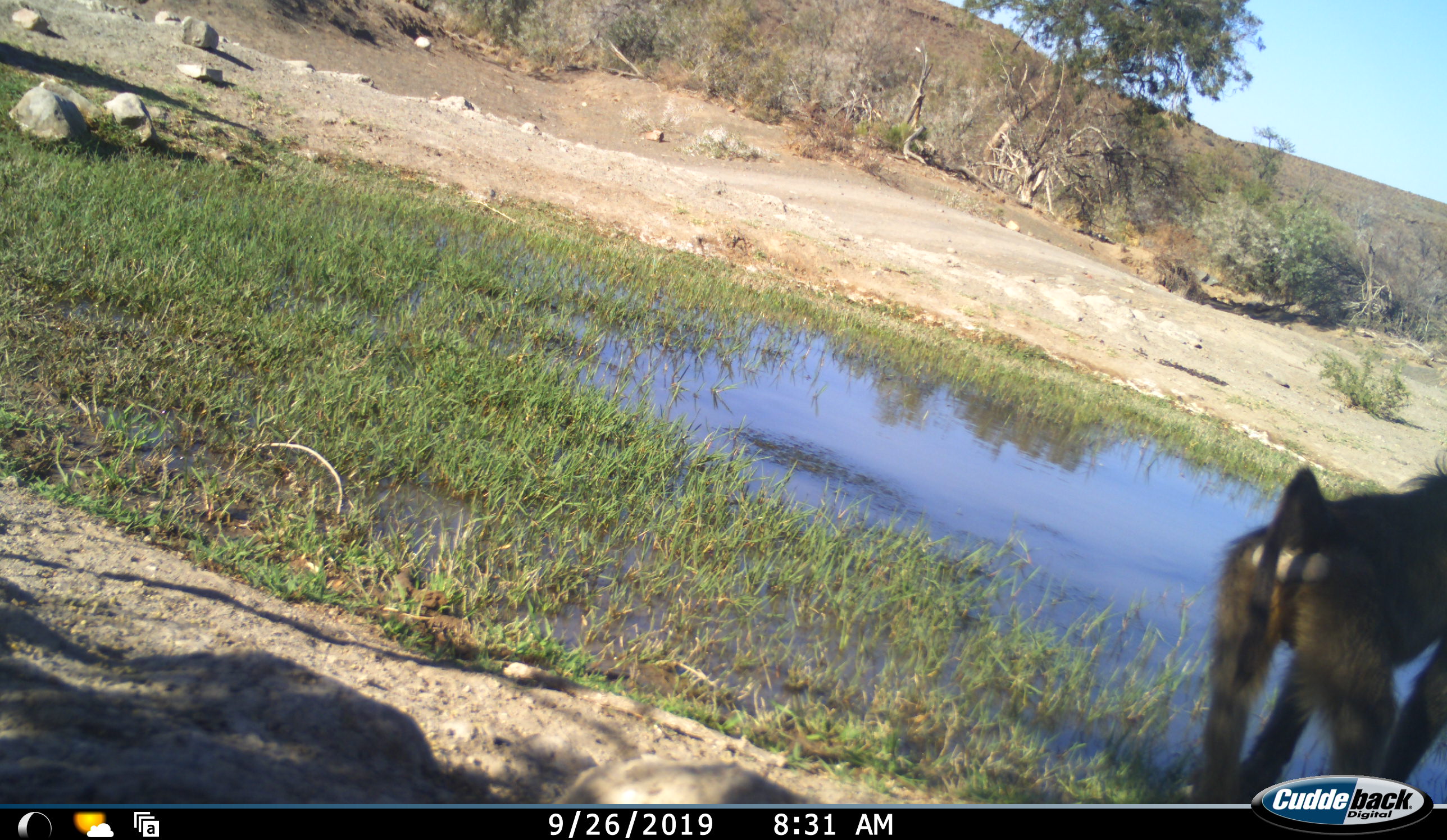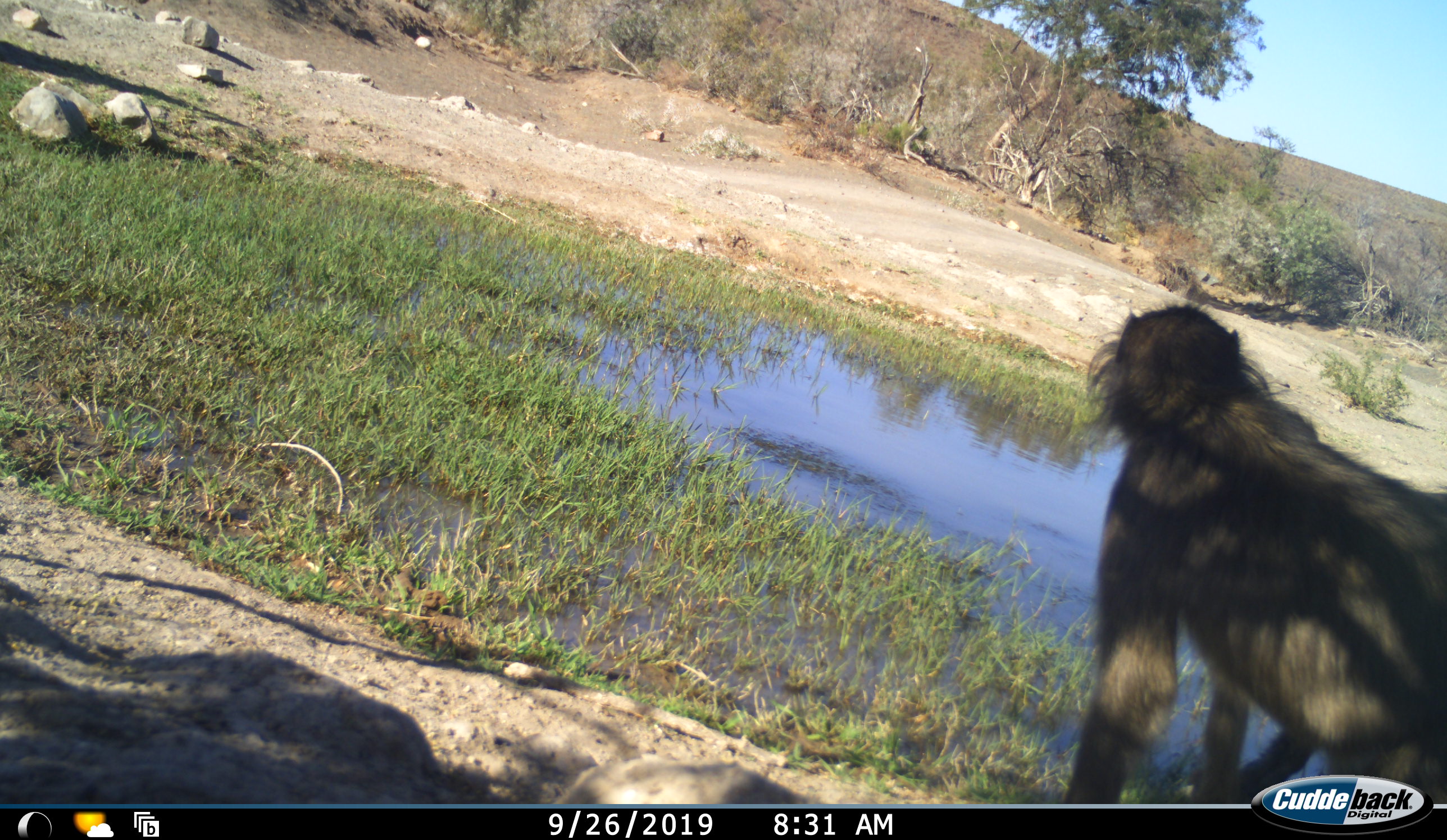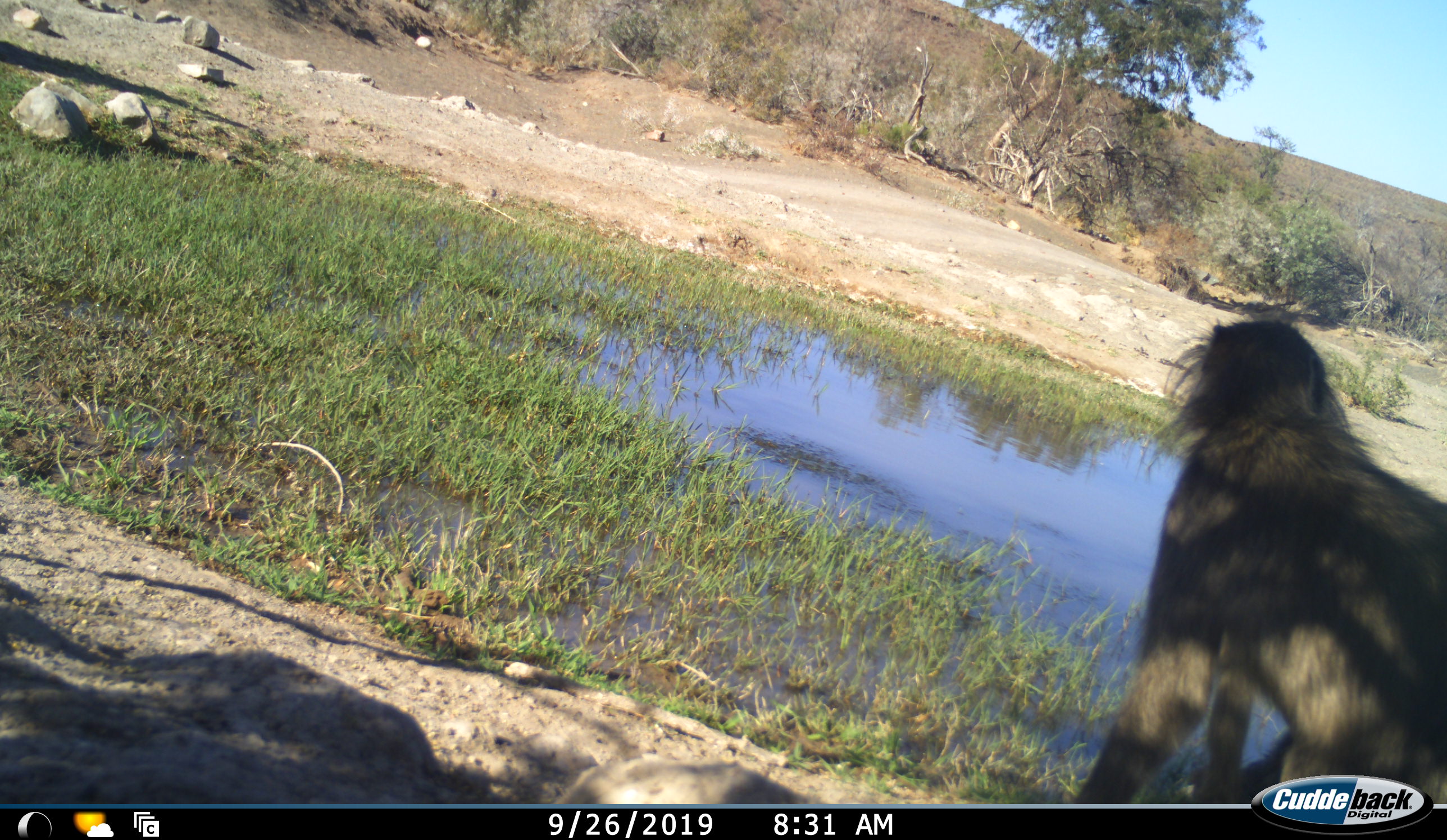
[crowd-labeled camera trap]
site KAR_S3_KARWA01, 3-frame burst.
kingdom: Animalia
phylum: Chordata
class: Mammalia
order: Primates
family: Cercopithecidae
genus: Papio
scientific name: Papio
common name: baboon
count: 1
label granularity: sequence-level